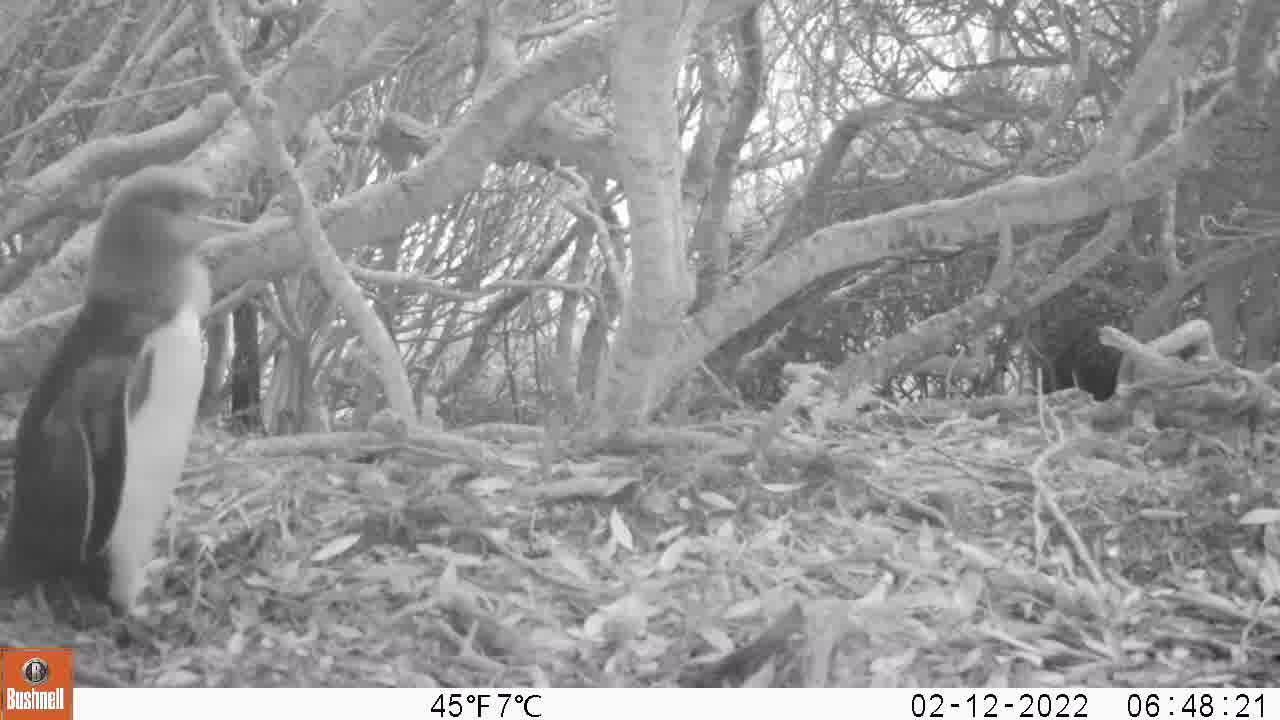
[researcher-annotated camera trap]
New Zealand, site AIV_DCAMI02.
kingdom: Animalia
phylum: Chordata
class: Aves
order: Sphenisciformes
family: Spheniscidae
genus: Megadyptes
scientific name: Megadyptes antipodes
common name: yellow-eyed penguin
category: yellow eyed penguin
Yellow eyed penguin (yellow-eyed penguin) (Megadyptes antipodes).